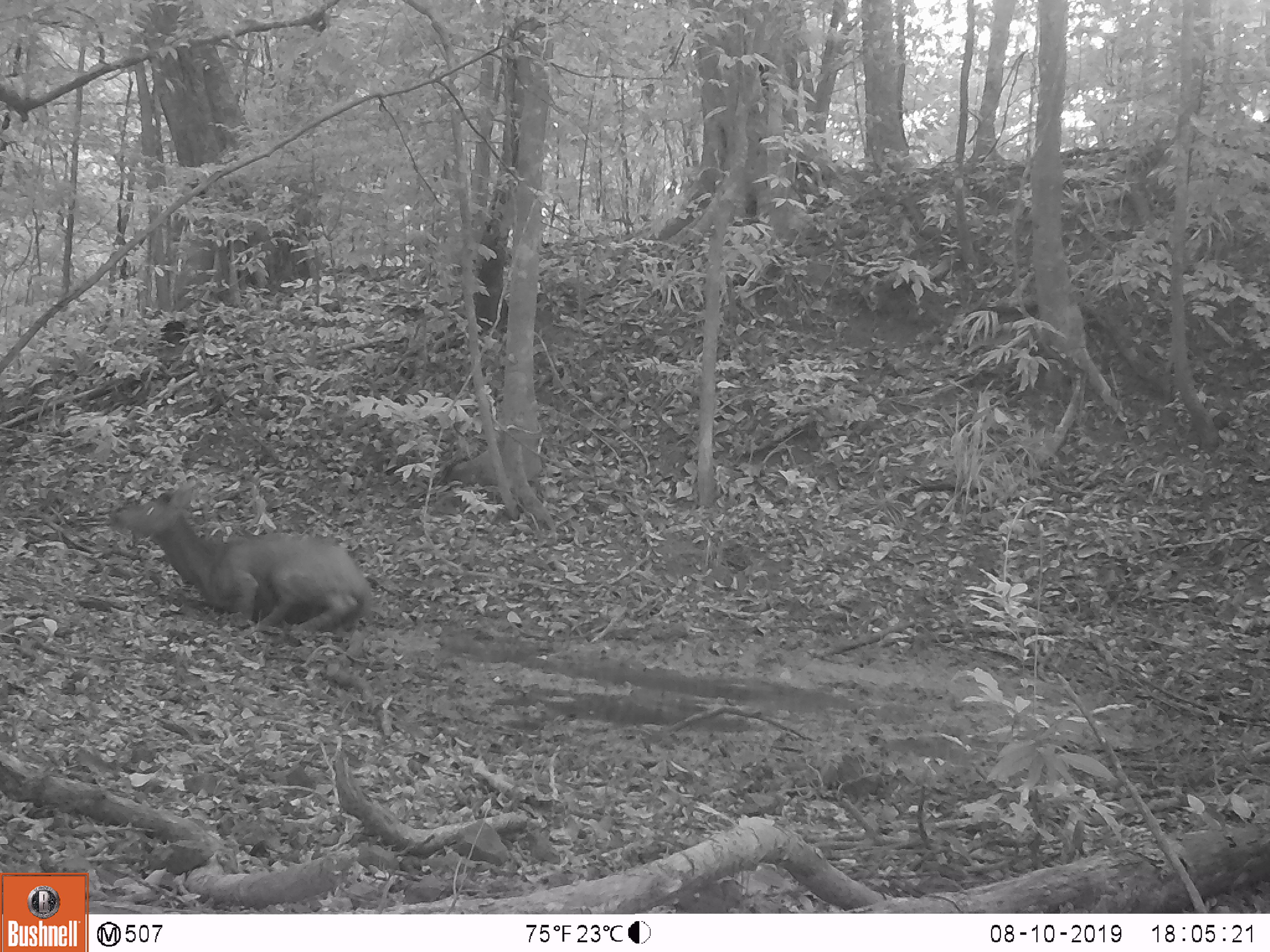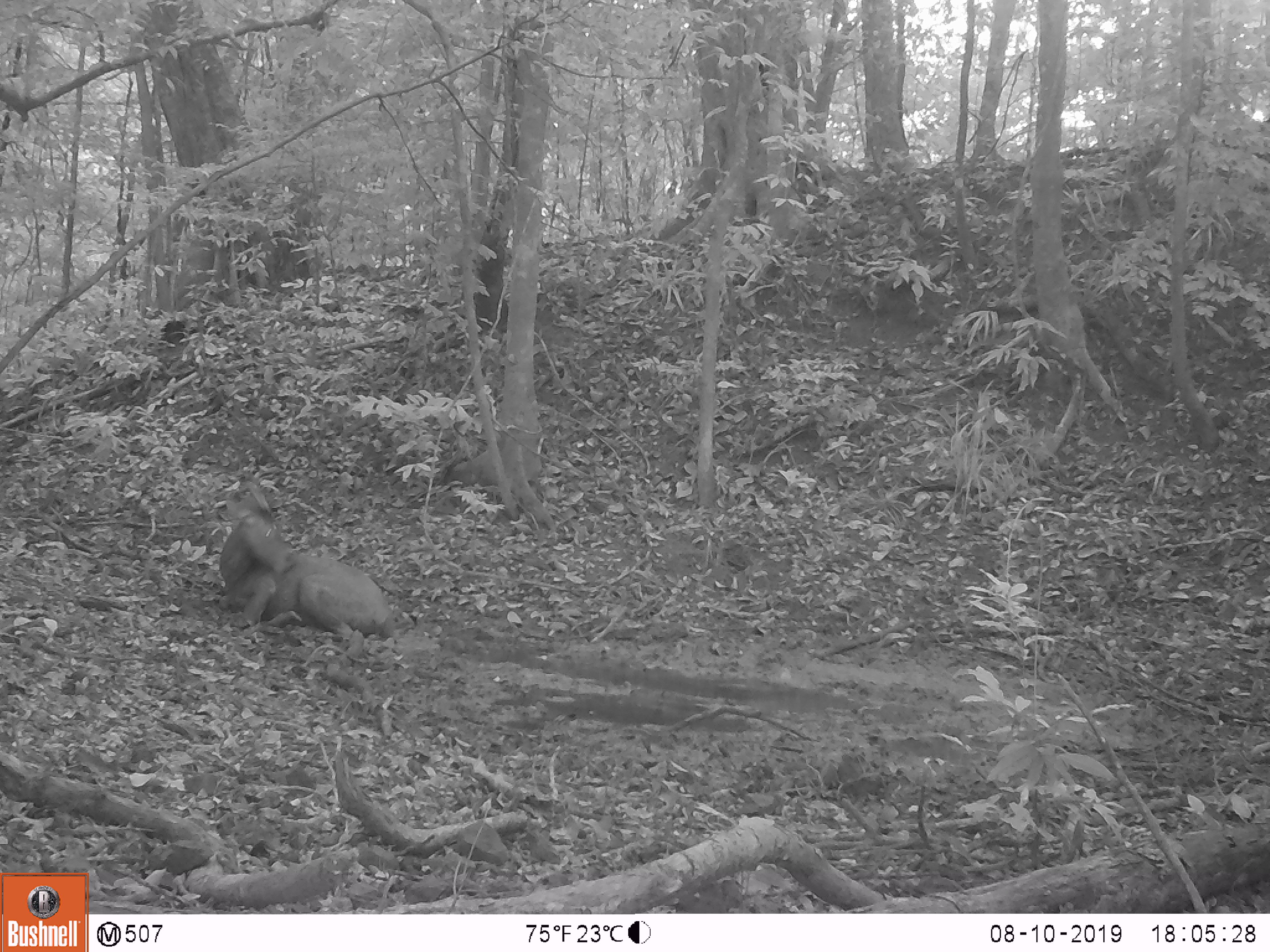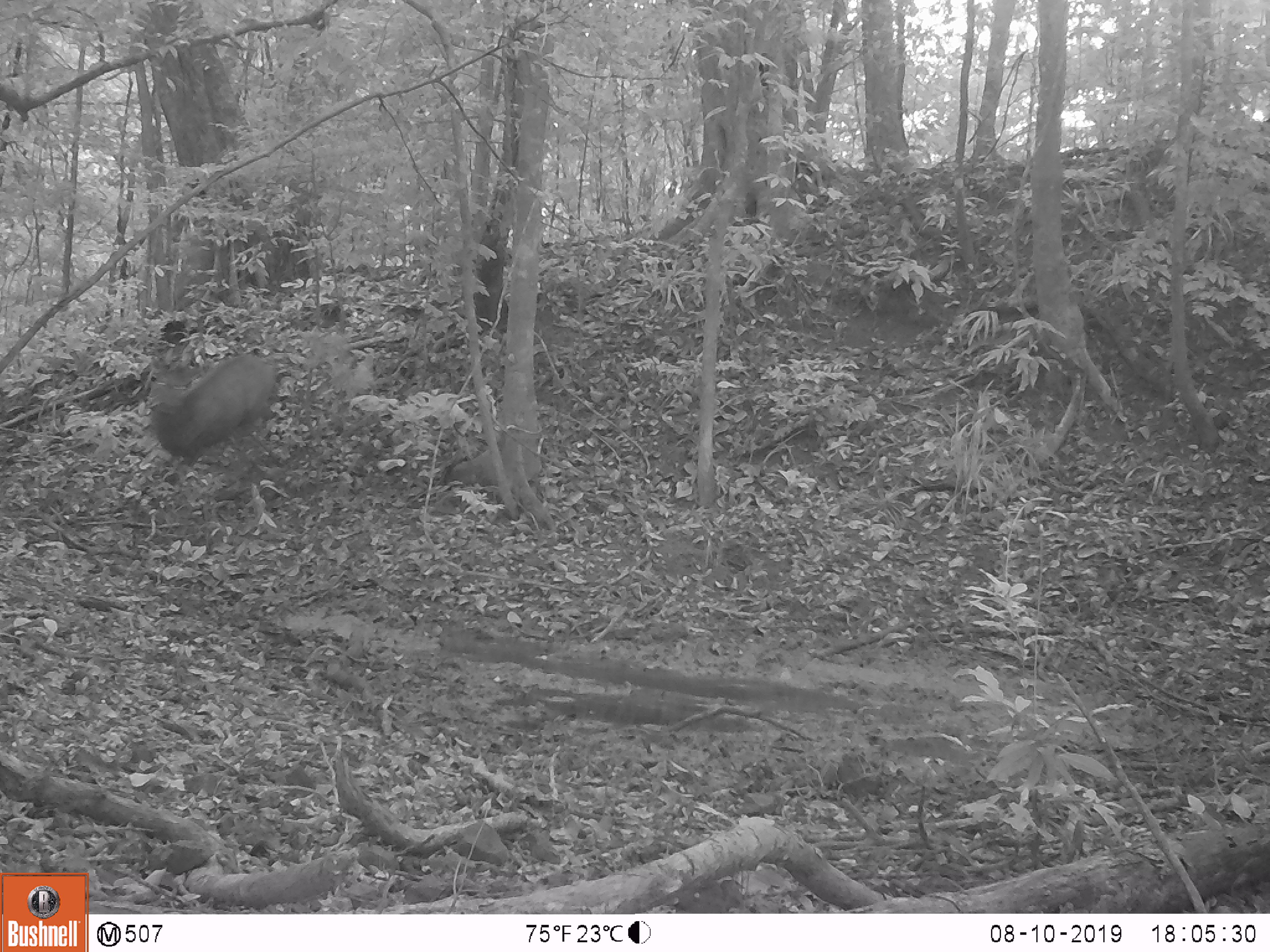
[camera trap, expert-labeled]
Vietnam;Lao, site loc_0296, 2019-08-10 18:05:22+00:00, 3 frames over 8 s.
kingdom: Animalia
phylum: Chordata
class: Mammalia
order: Artiodactyla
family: Cervidae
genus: Rusa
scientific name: Rusa unicolor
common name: sambar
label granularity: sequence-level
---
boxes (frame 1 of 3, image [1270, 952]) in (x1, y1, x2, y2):
sambar: (109, 480, 374, 647)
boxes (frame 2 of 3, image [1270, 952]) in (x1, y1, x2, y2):
sambar: (218, 480, 394, 641)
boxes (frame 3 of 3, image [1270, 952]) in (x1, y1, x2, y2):
sambar: (135, 353, 276, 485)